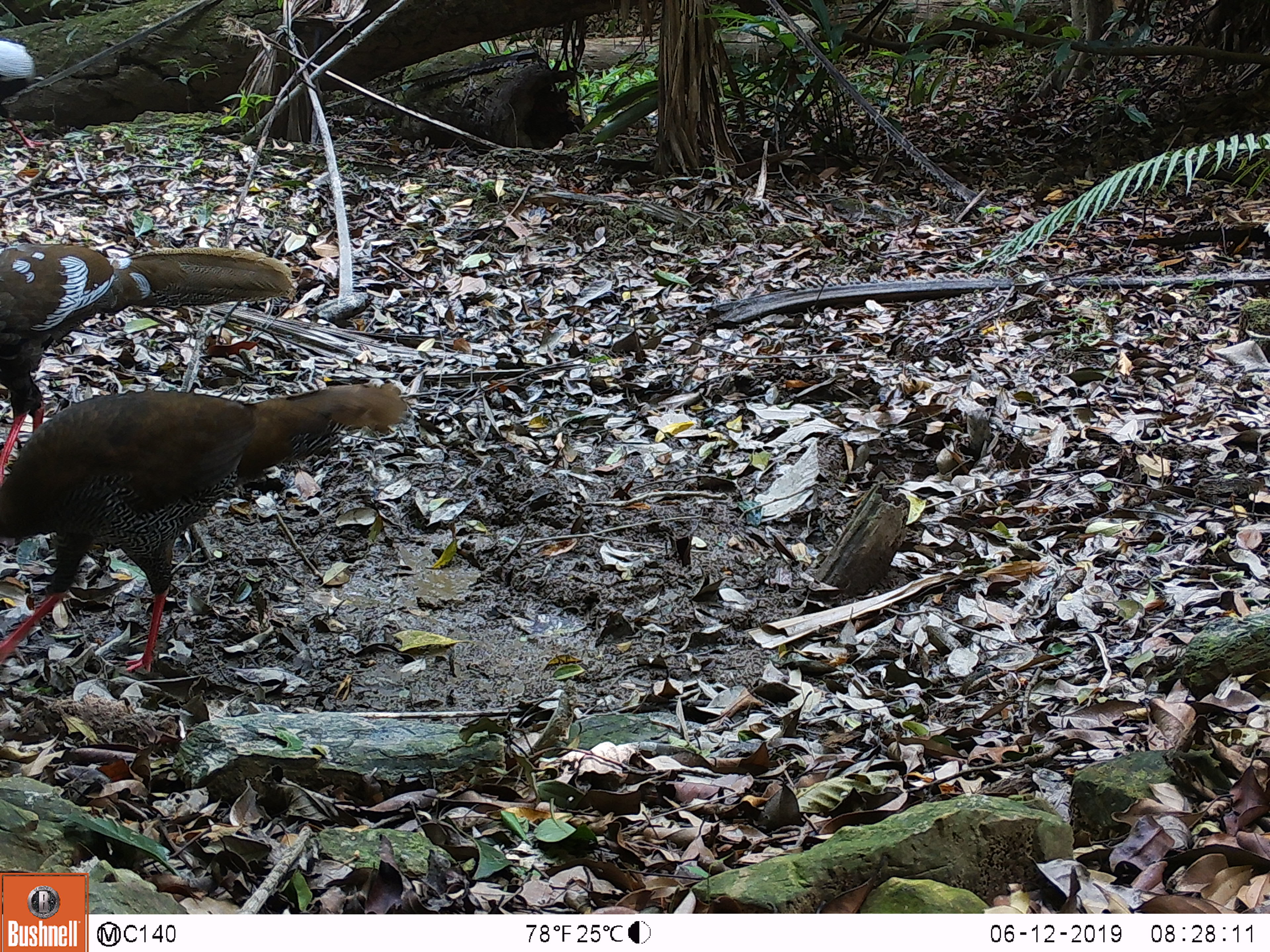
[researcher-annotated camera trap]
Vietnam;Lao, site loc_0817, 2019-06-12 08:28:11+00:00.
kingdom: Animalia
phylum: Chordata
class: Aves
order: Galliformes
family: Phasianidae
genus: Lophura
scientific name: Lophura nycthemera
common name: silver pheasant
Silver pheasant (Lophura nycthemera). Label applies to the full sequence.